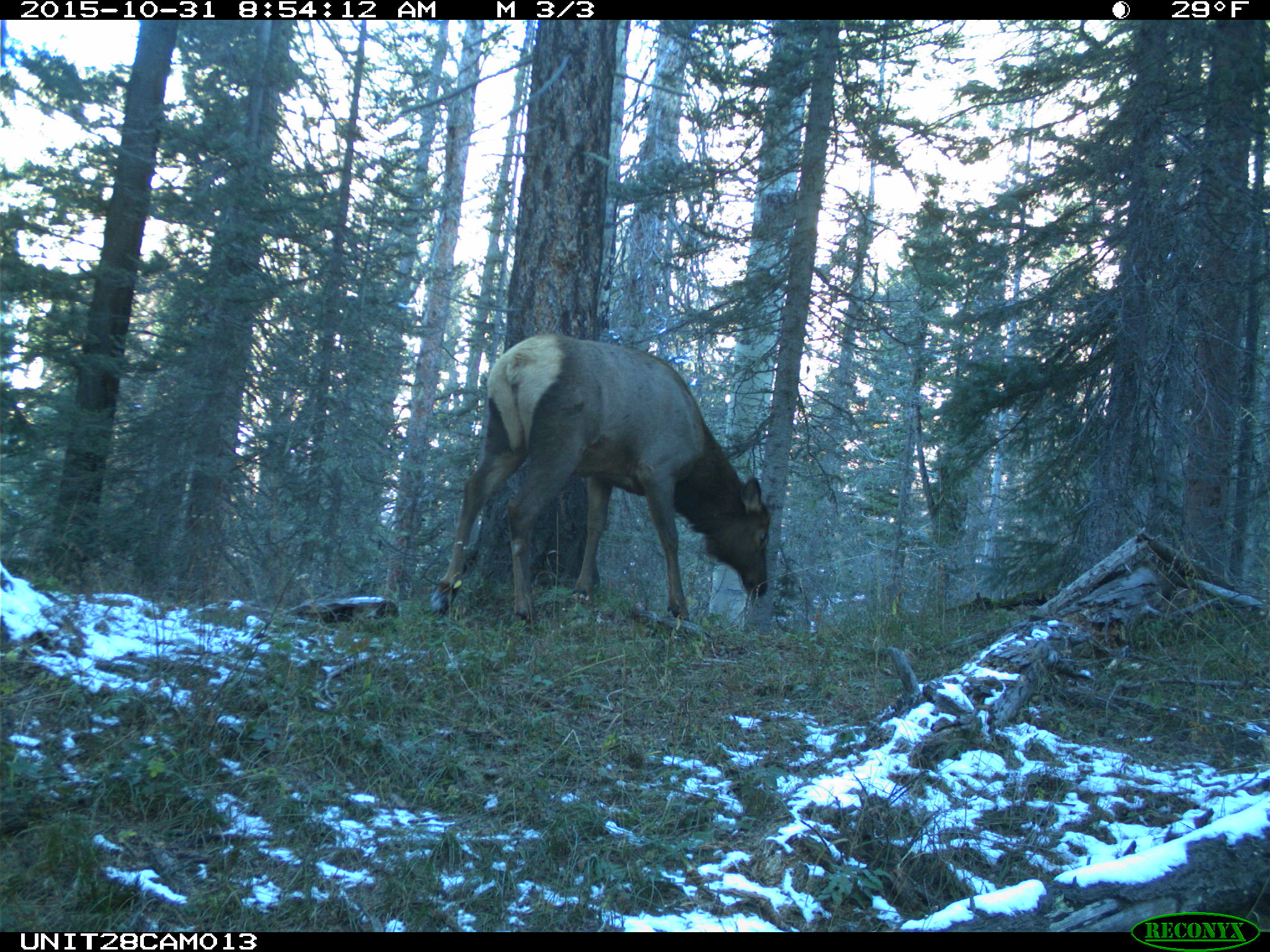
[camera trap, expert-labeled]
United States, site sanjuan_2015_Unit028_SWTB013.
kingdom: Animalia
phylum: Chordata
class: Mammalia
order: Artiodactyla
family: Cervidae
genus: Cervus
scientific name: Cervus elaphus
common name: red deer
Cervus elaphus (red deer).